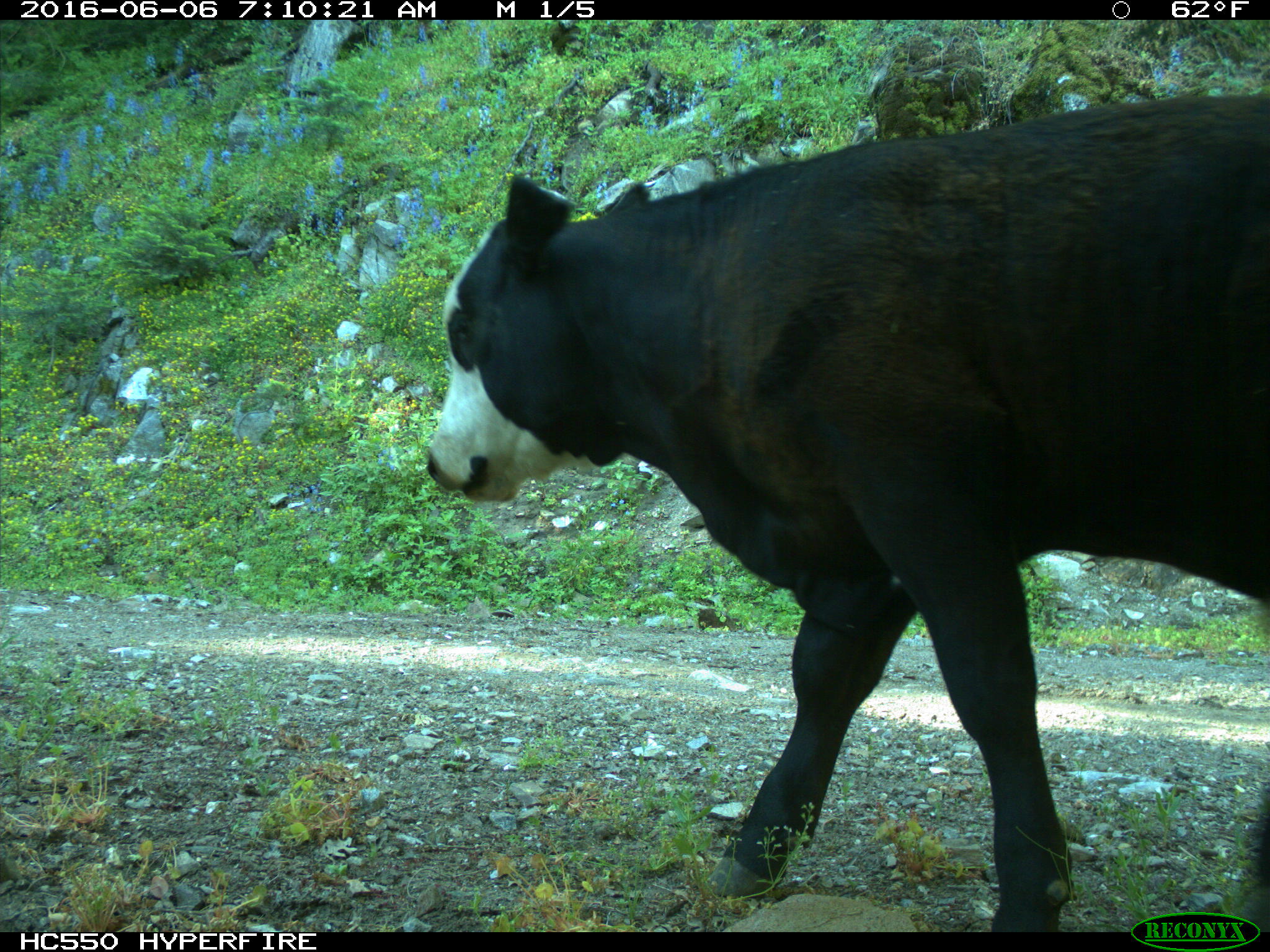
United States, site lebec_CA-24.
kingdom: Animalia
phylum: Chordata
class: Mammalia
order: Artiodactyla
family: Bovidae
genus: Bos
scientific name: Bos taurus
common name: domestic cow